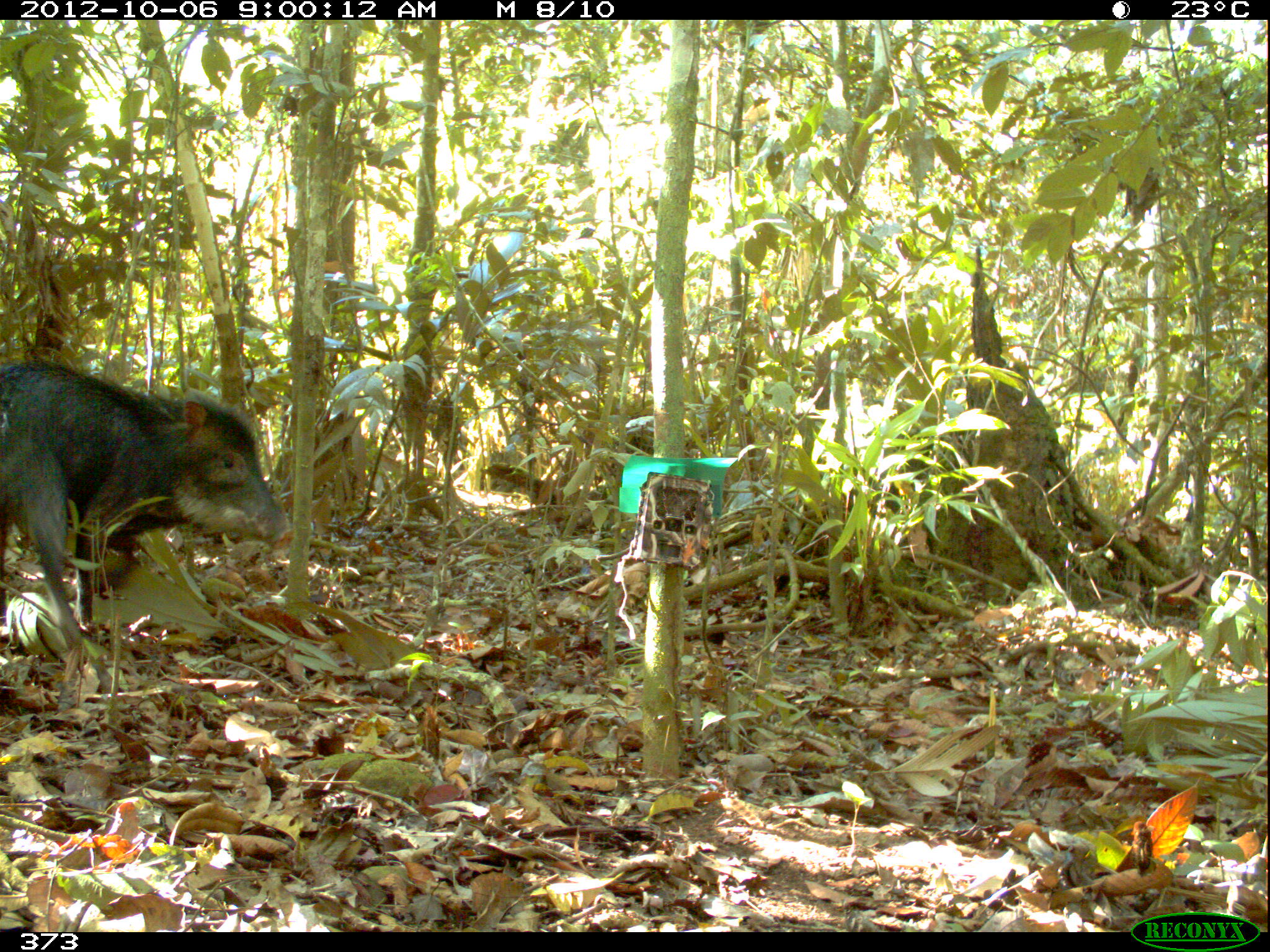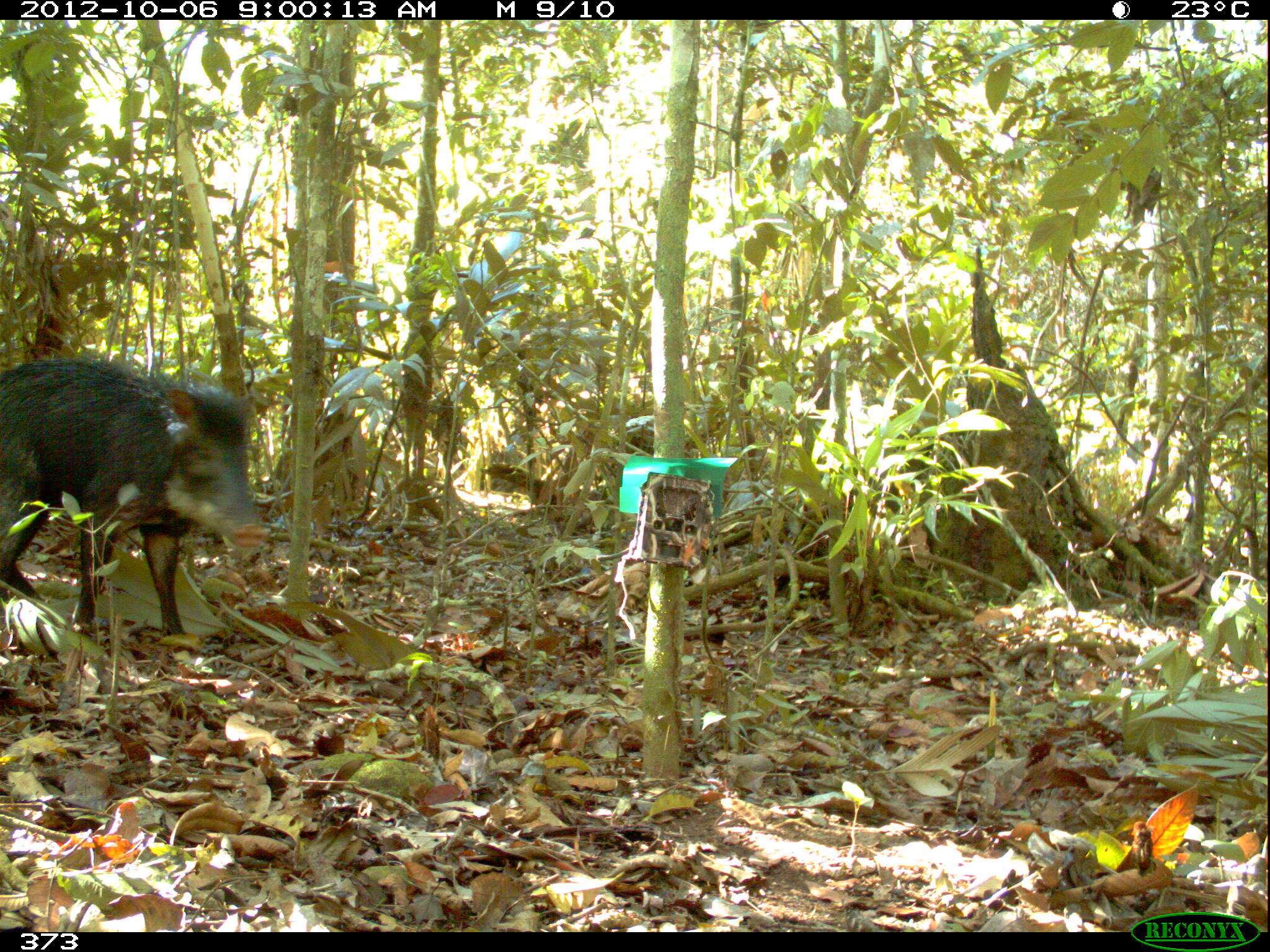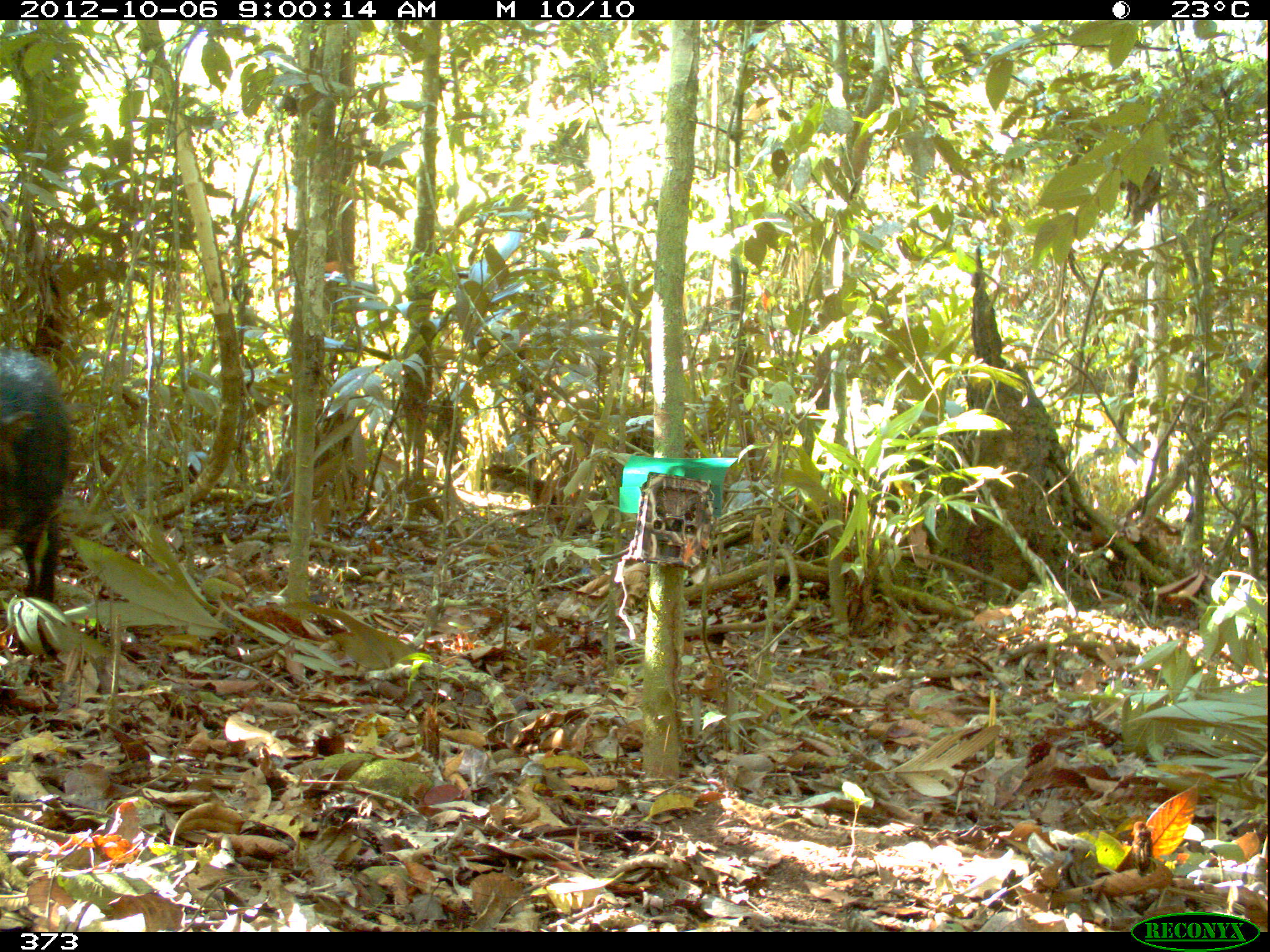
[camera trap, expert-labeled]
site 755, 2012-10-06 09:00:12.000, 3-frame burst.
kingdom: Animalia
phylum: Chordata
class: Mammalia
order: Artiodactyla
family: Tayassuidae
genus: Tayassu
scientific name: Tayassu pecari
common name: white-lipped peccary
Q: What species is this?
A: Tayassu pecari (white-lipped peccary).